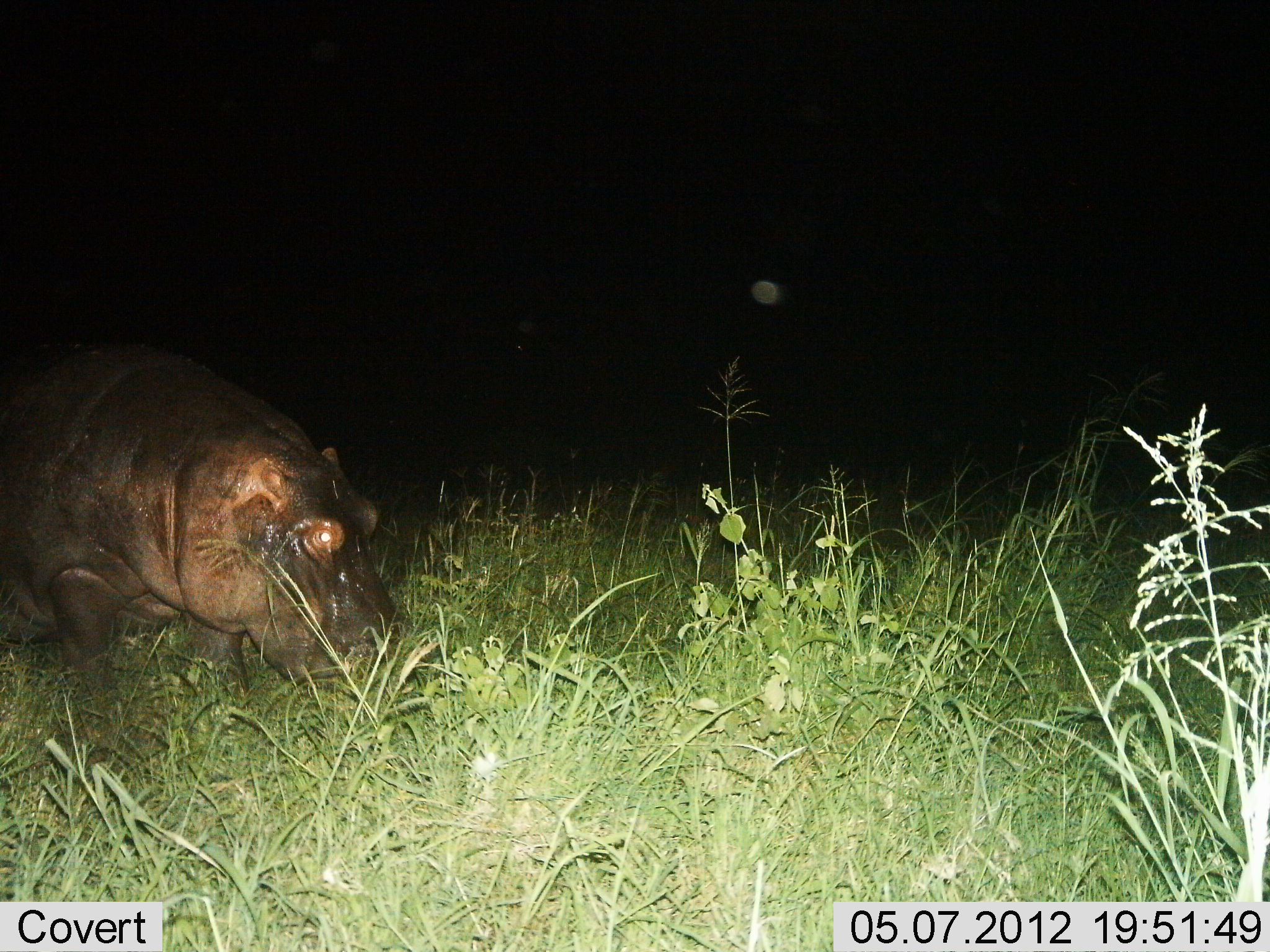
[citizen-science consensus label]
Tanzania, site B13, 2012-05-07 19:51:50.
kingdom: Animalia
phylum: Chordata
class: Mammalia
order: Artiodactyla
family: Hippopotamidae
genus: Hippopotamus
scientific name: Hippopotamus amphibius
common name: hippopotamus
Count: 1.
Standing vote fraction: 33%.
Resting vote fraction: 0%.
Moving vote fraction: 33%.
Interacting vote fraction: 0%.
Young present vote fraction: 0%.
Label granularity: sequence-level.